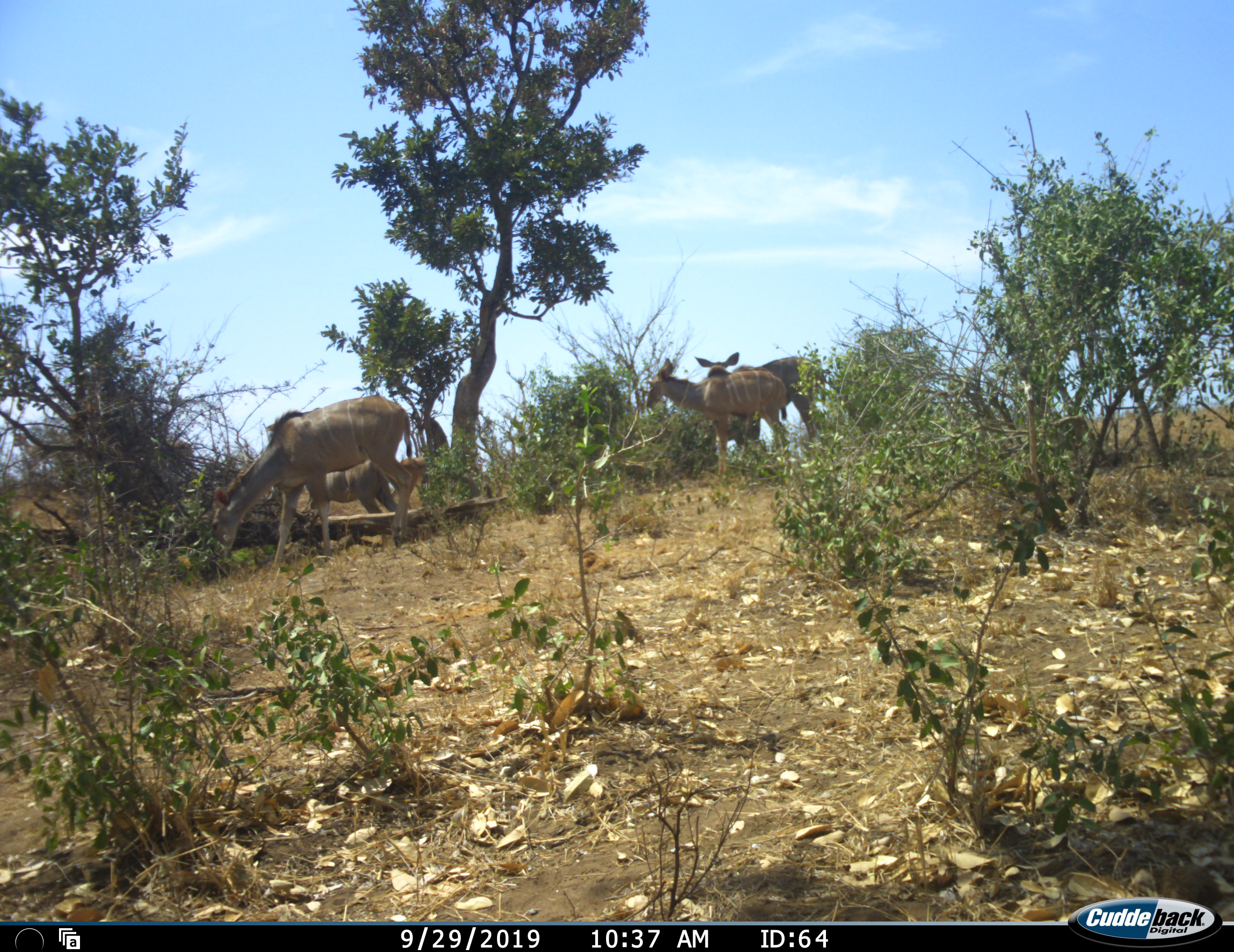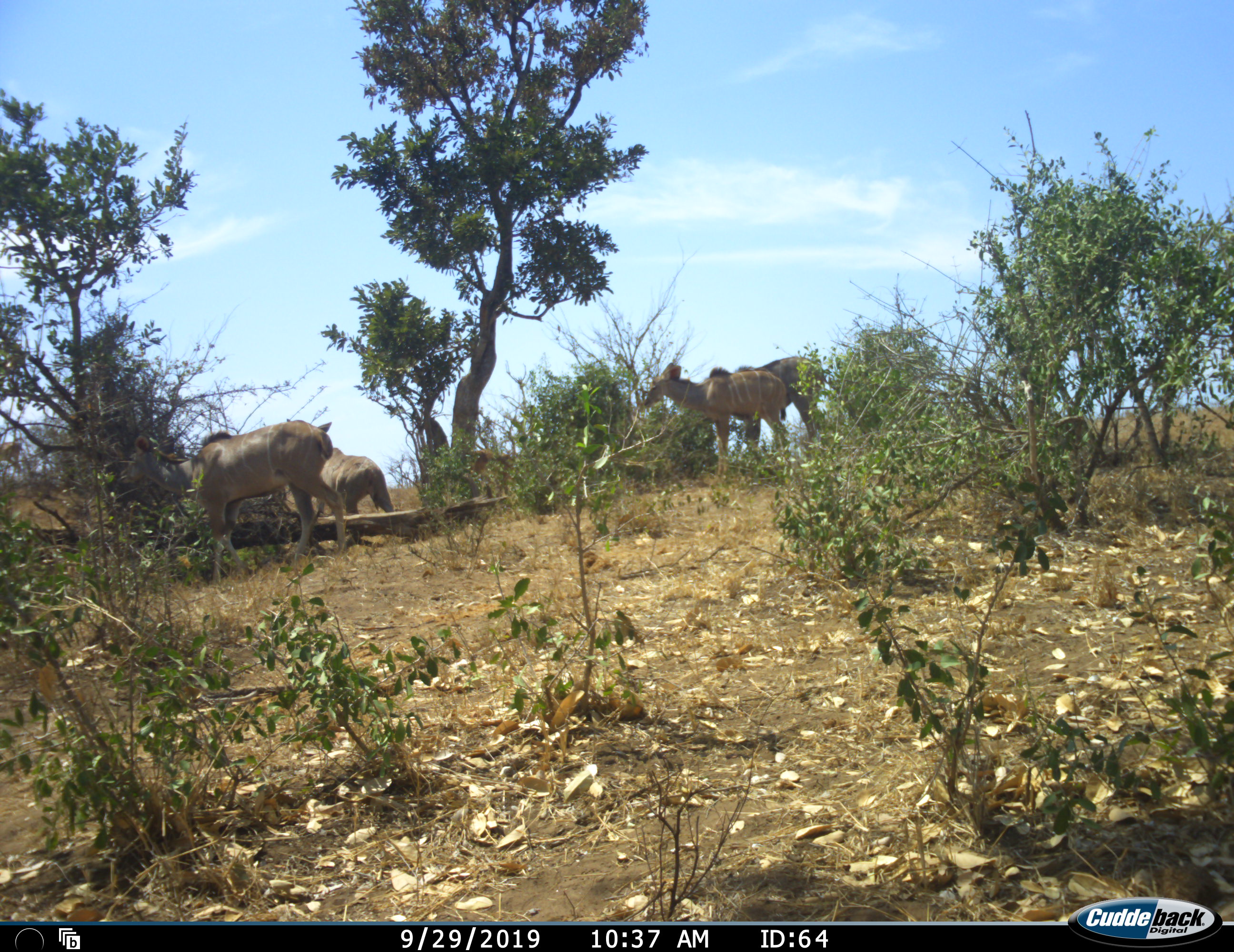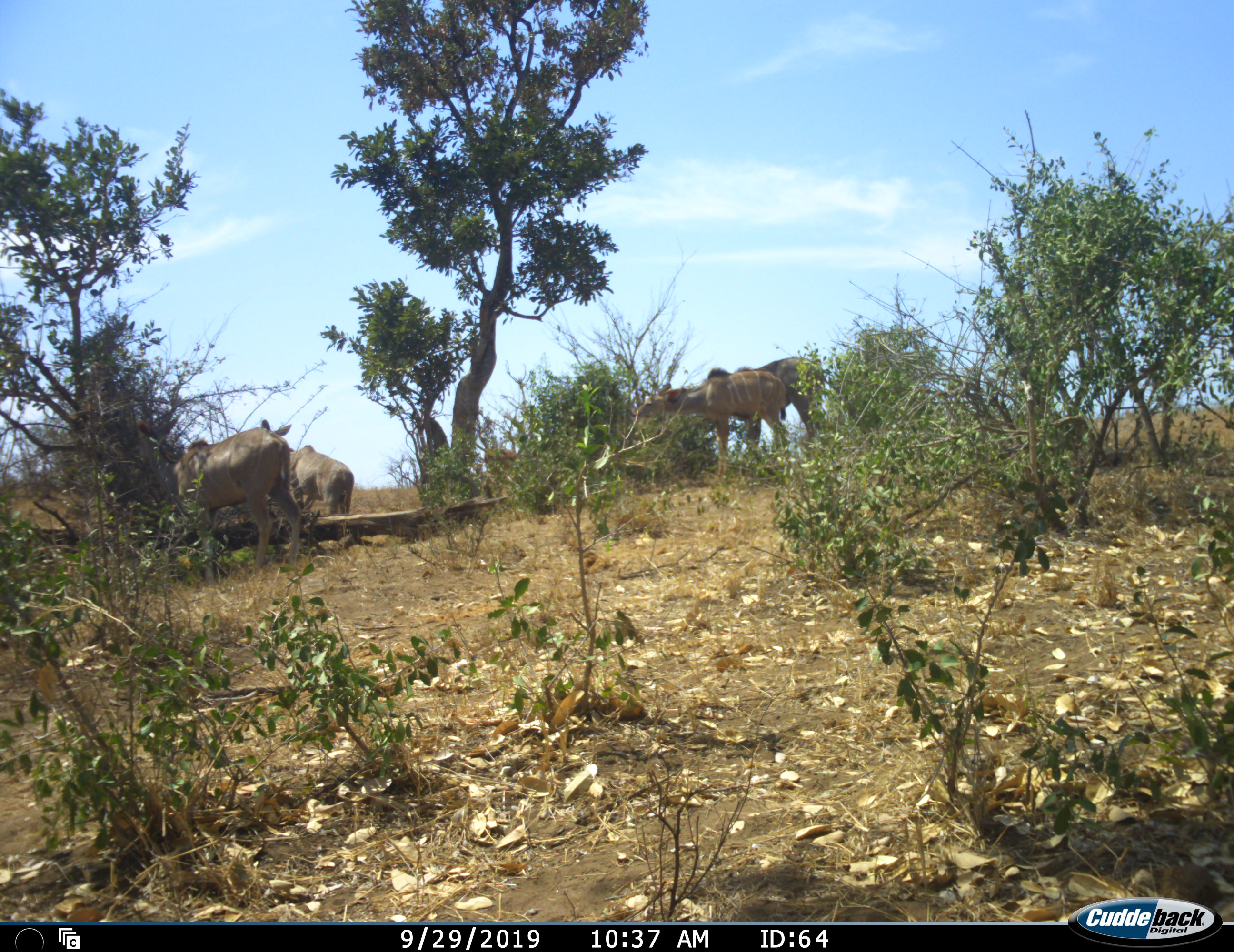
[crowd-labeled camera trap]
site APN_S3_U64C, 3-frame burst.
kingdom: Animalia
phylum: Chordata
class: Mammalia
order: Artiodactyla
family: Bovidae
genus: Tragelaphus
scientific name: Tragelaphus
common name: kudu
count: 5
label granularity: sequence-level